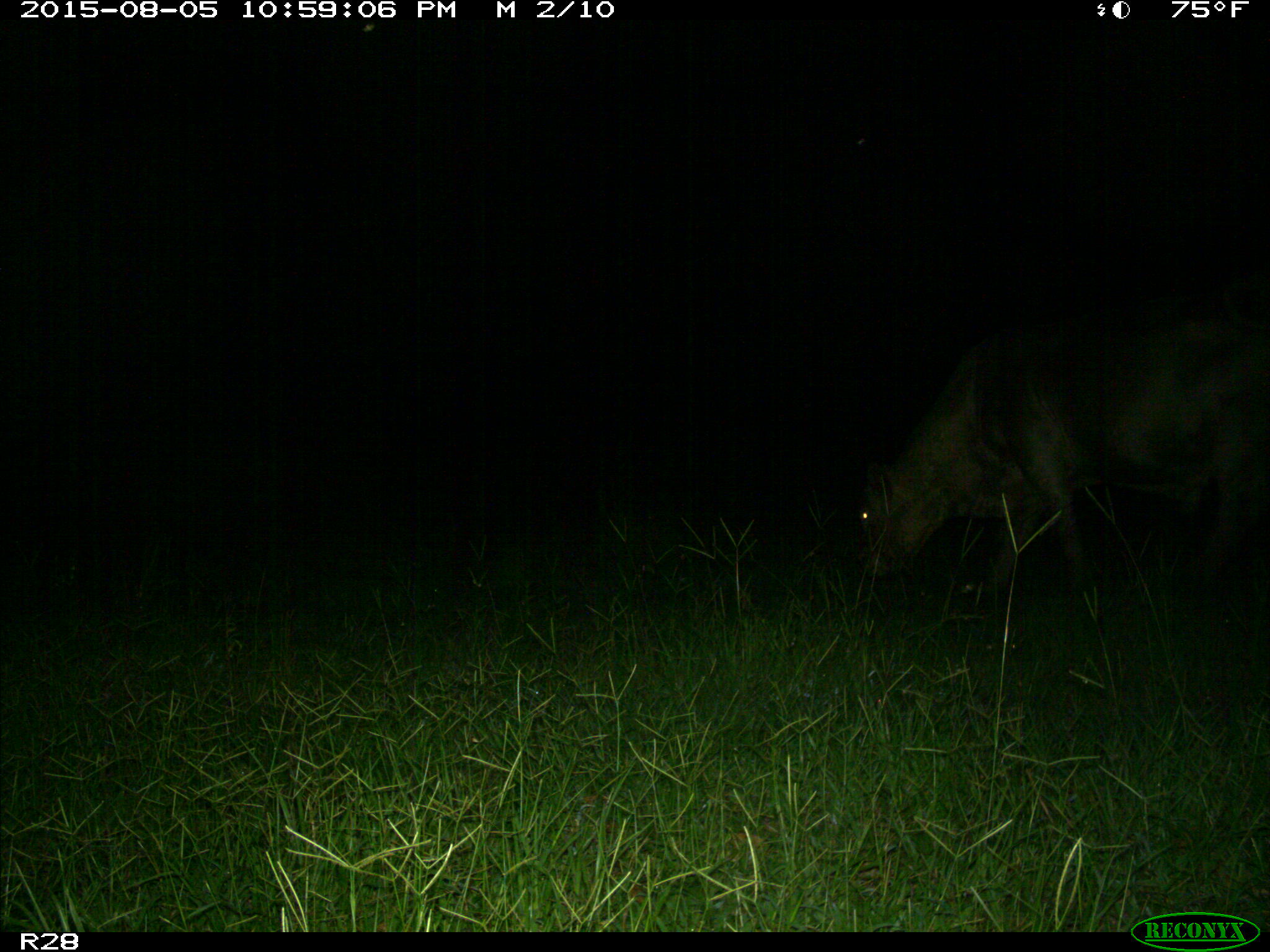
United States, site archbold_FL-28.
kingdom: Animalia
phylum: Chordata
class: Mammalia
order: Artiodactyla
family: Bovidae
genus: Bos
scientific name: Bos taurus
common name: domestic cow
Bos taurus (domestic cow).